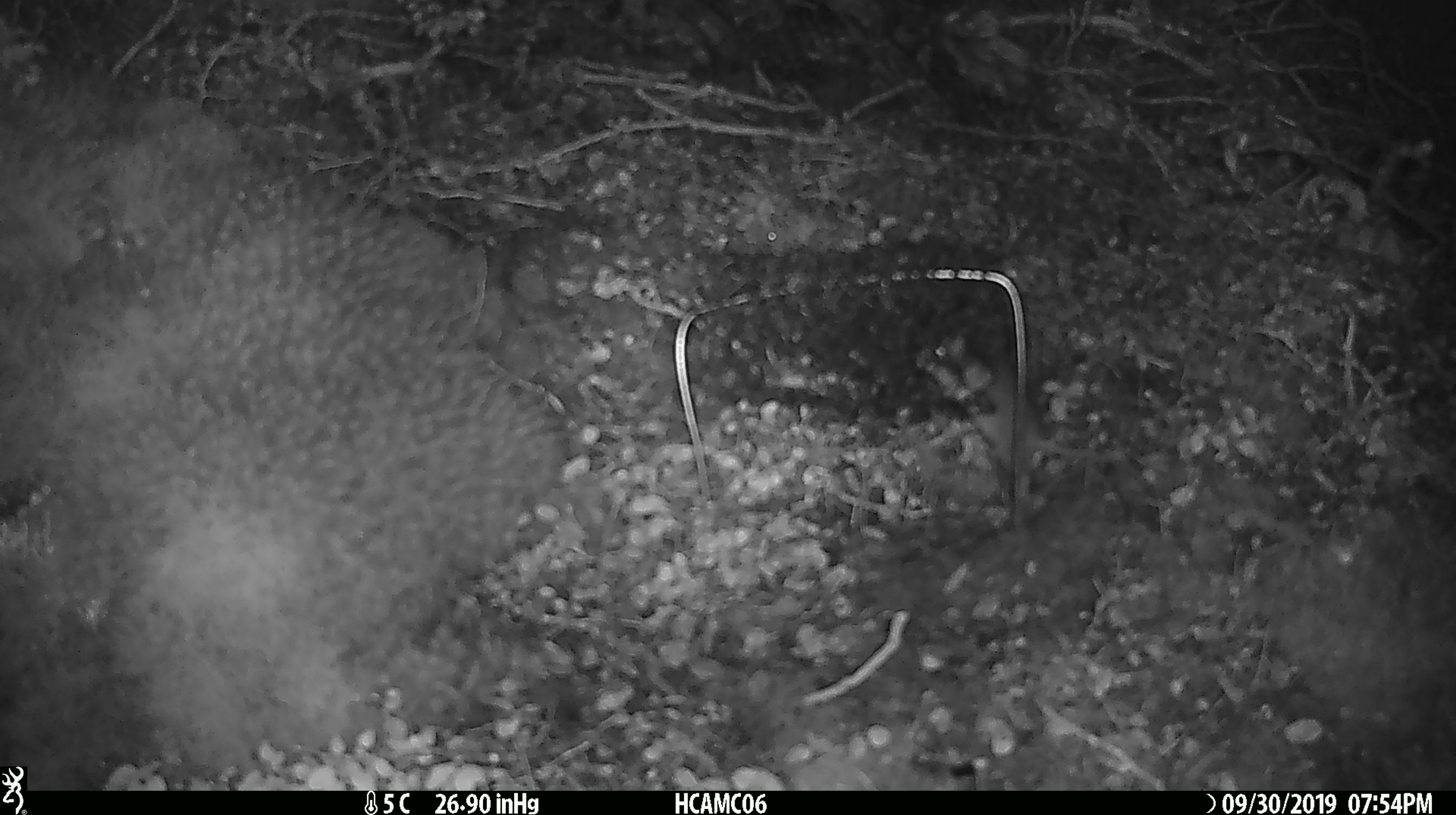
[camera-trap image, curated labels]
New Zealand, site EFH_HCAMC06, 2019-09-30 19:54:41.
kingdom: Animalia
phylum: Chordata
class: Mammalia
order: Rodentia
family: Muridae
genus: Mus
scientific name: Mus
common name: mouse